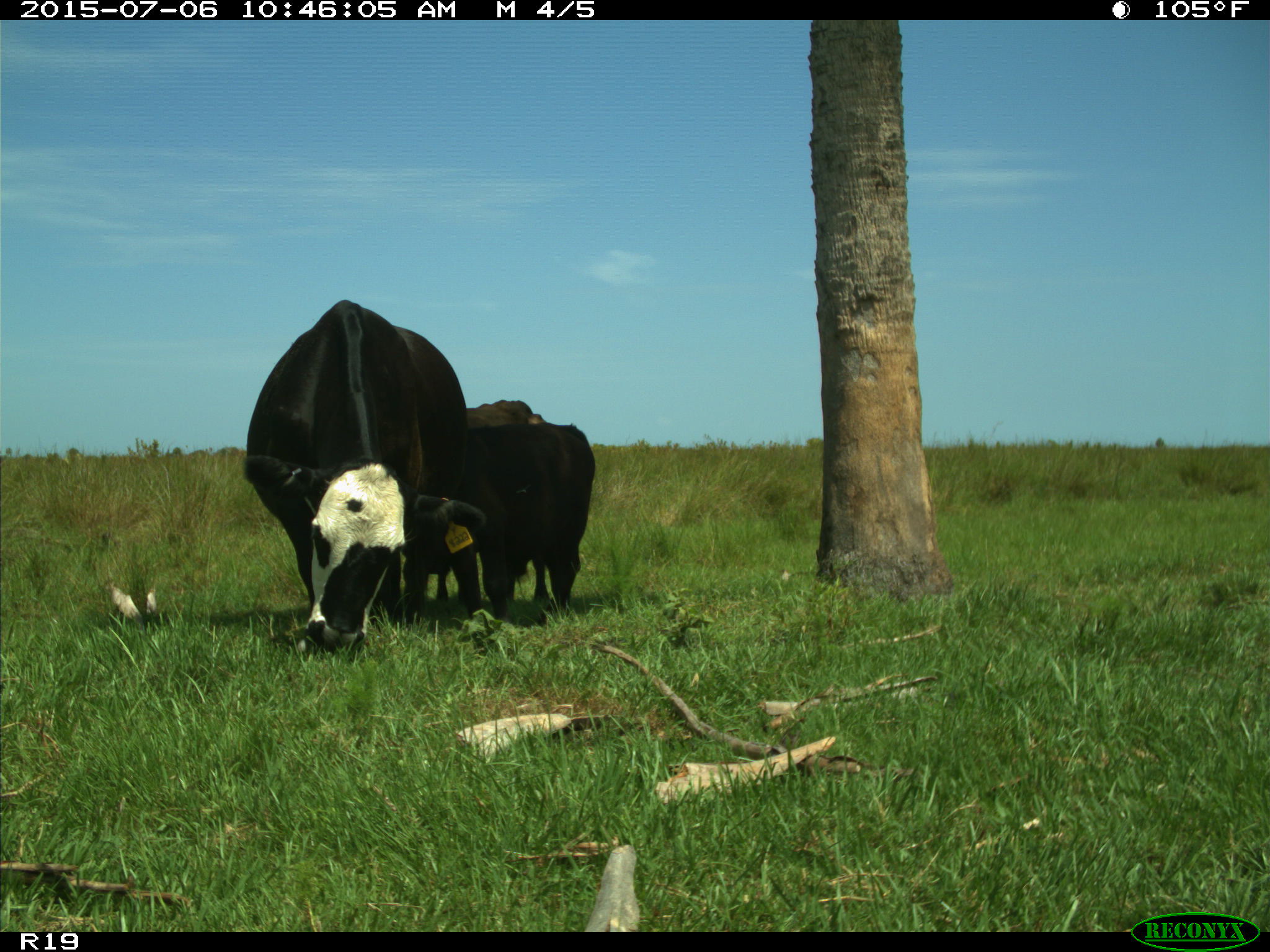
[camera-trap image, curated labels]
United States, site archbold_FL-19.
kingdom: Animalia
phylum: Chordata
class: Mammalia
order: Artiodactyla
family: Bovidae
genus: Bos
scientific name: Bos taurus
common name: domestic cow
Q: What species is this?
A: Bos taurus (domestic cow).